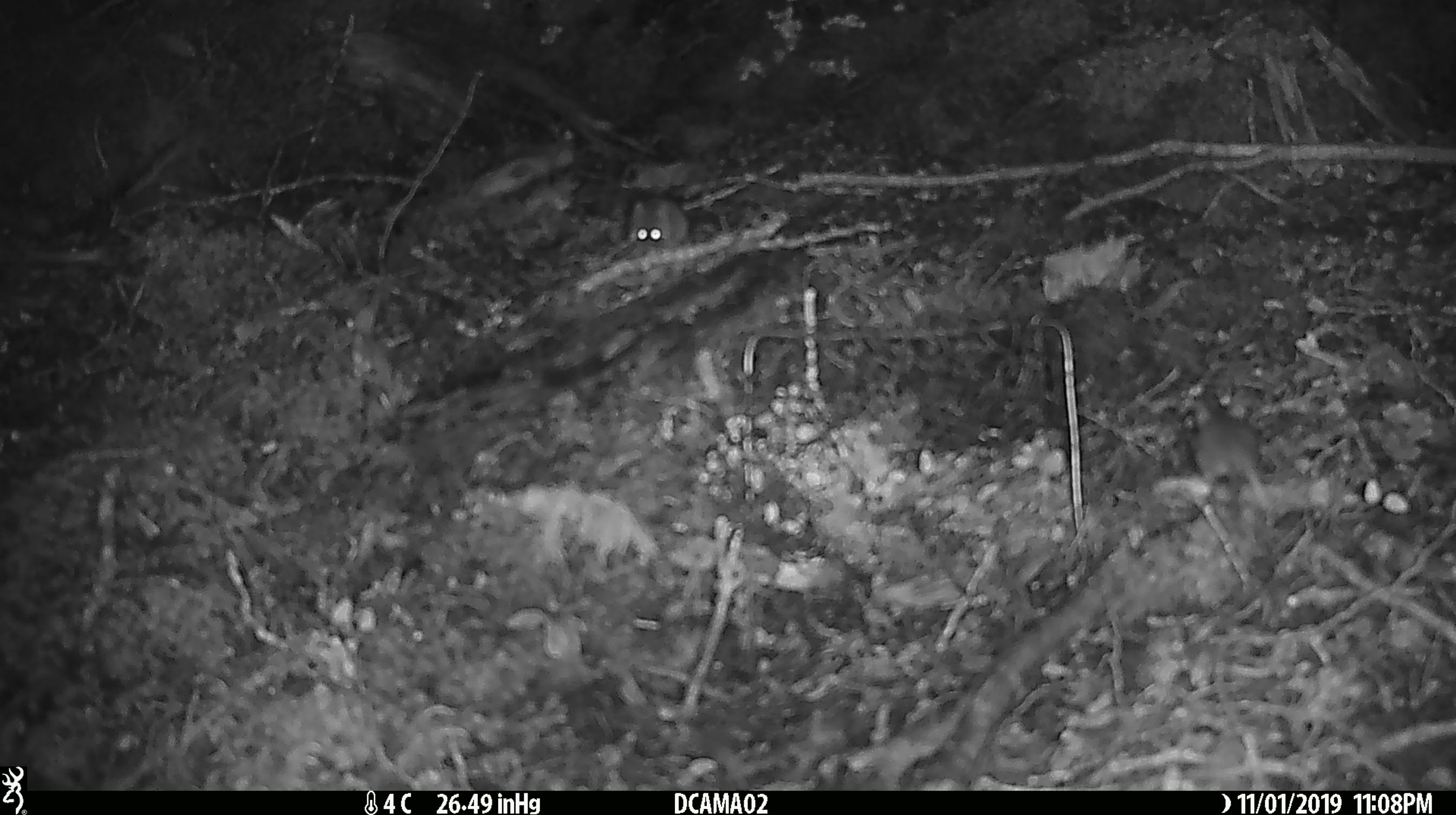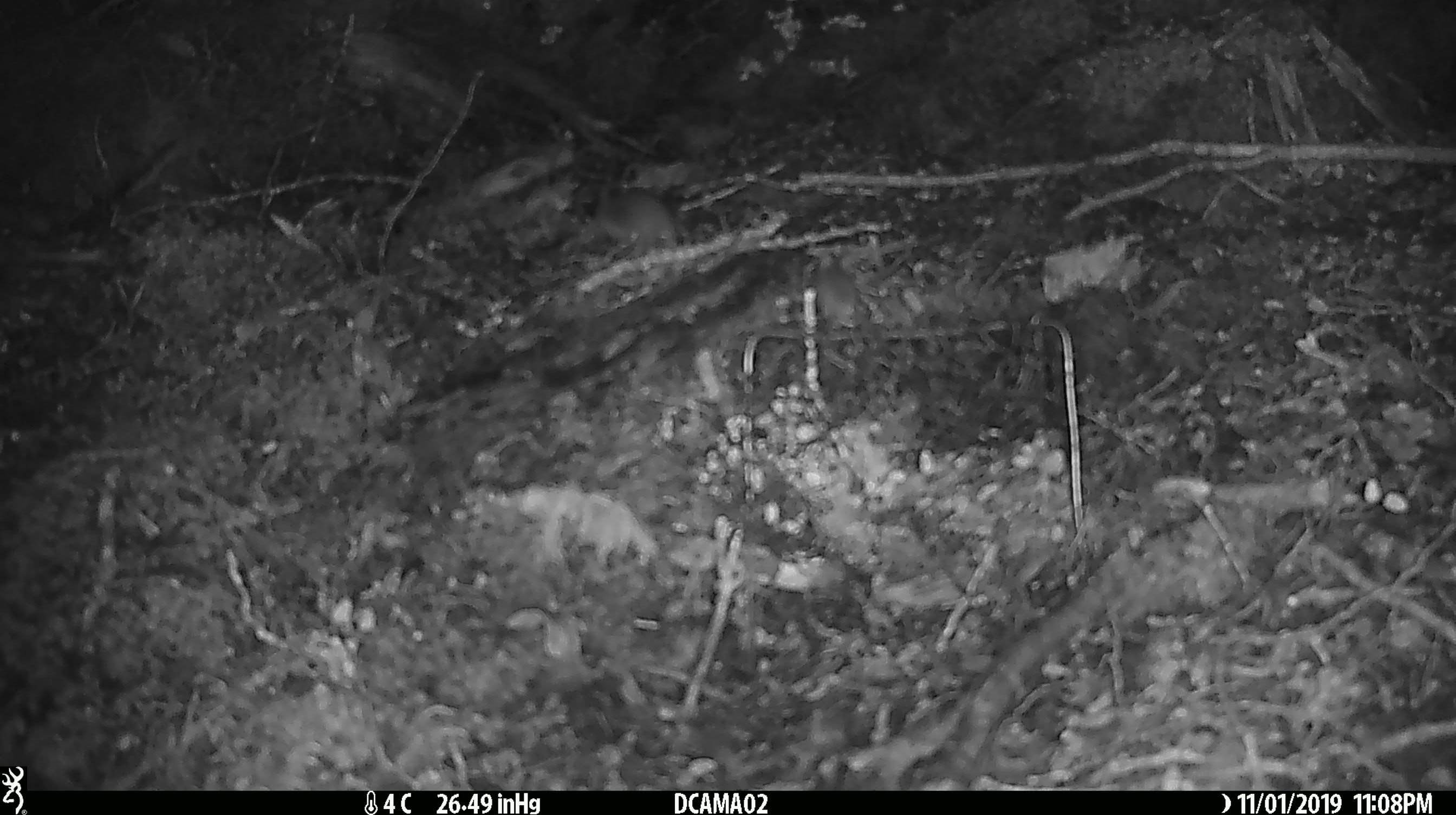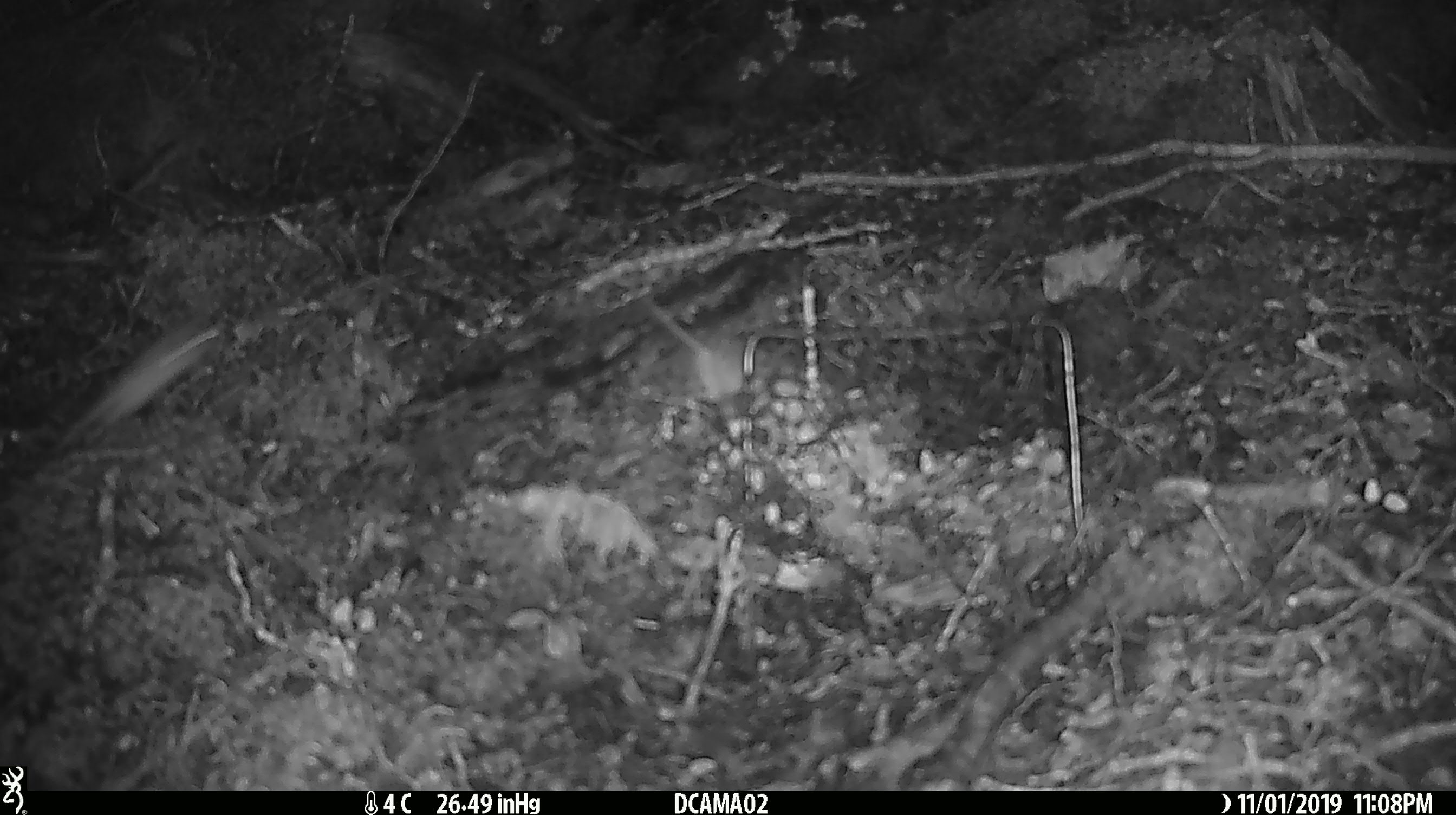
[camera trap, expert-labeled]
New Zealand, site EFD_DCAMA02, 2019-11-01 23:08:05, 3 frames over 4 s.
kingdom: Animalia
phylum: Chordata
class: Mammalia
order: Rodentia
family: Muridae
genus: Mus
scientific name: Mus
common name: mouse